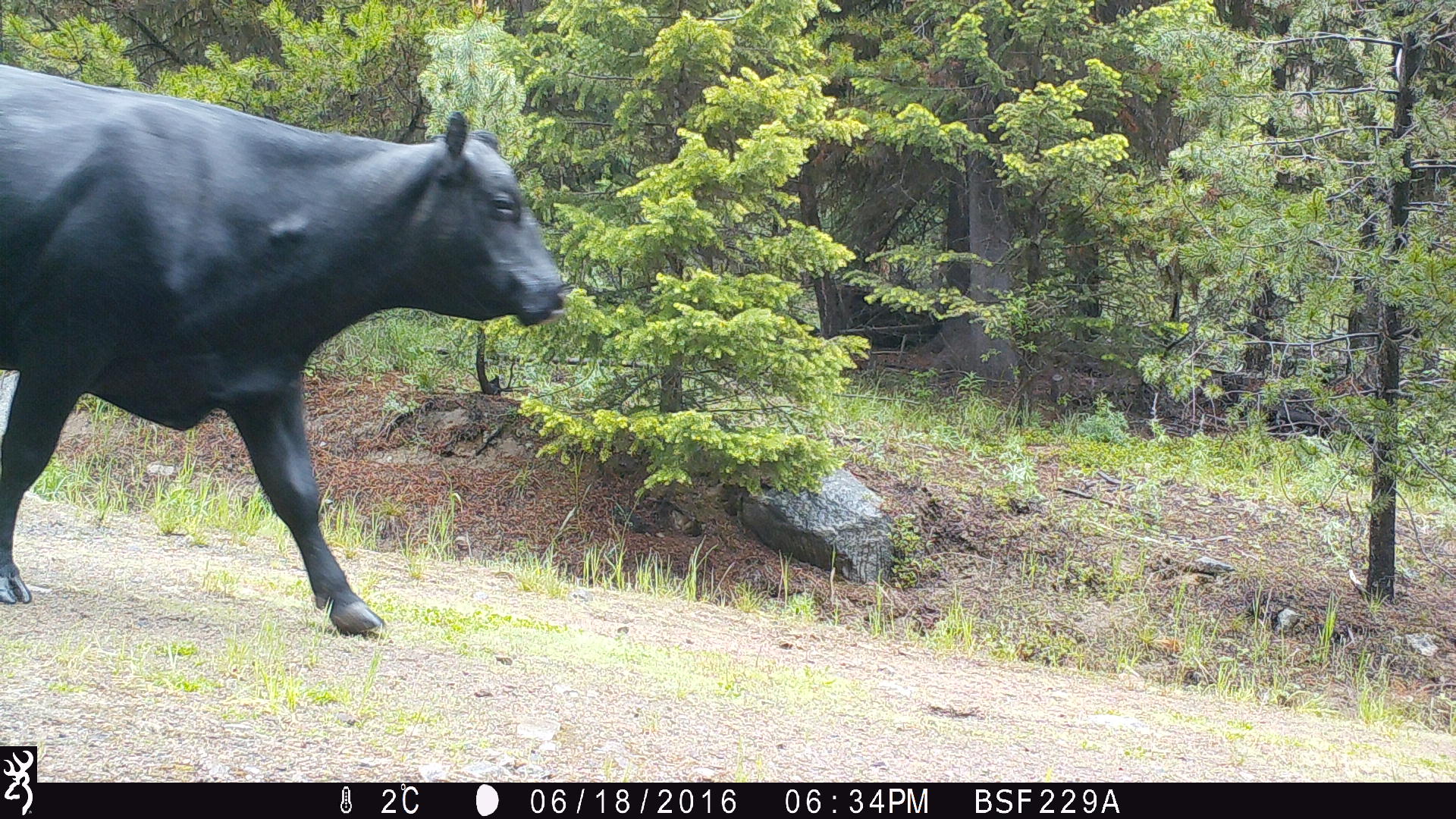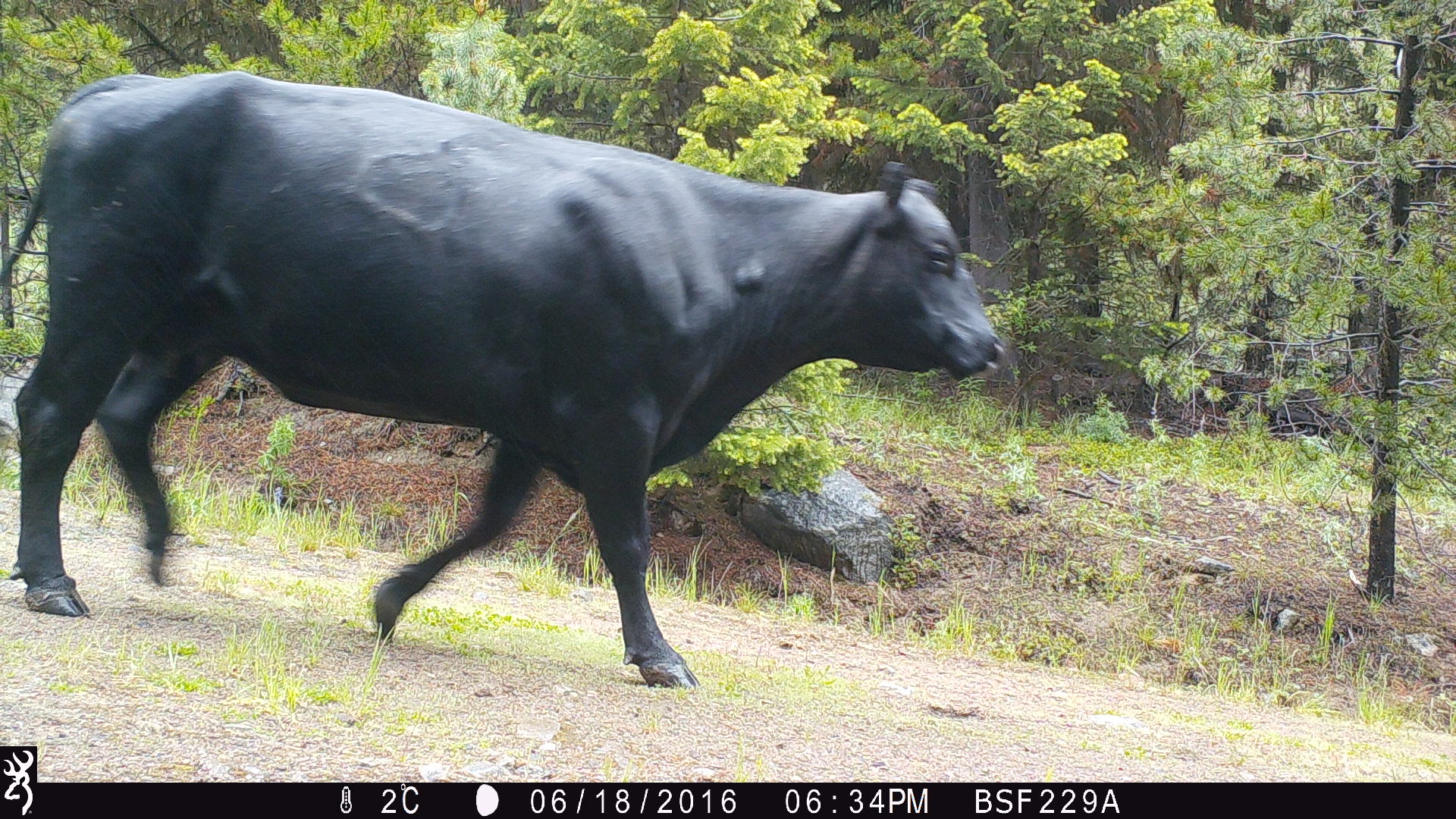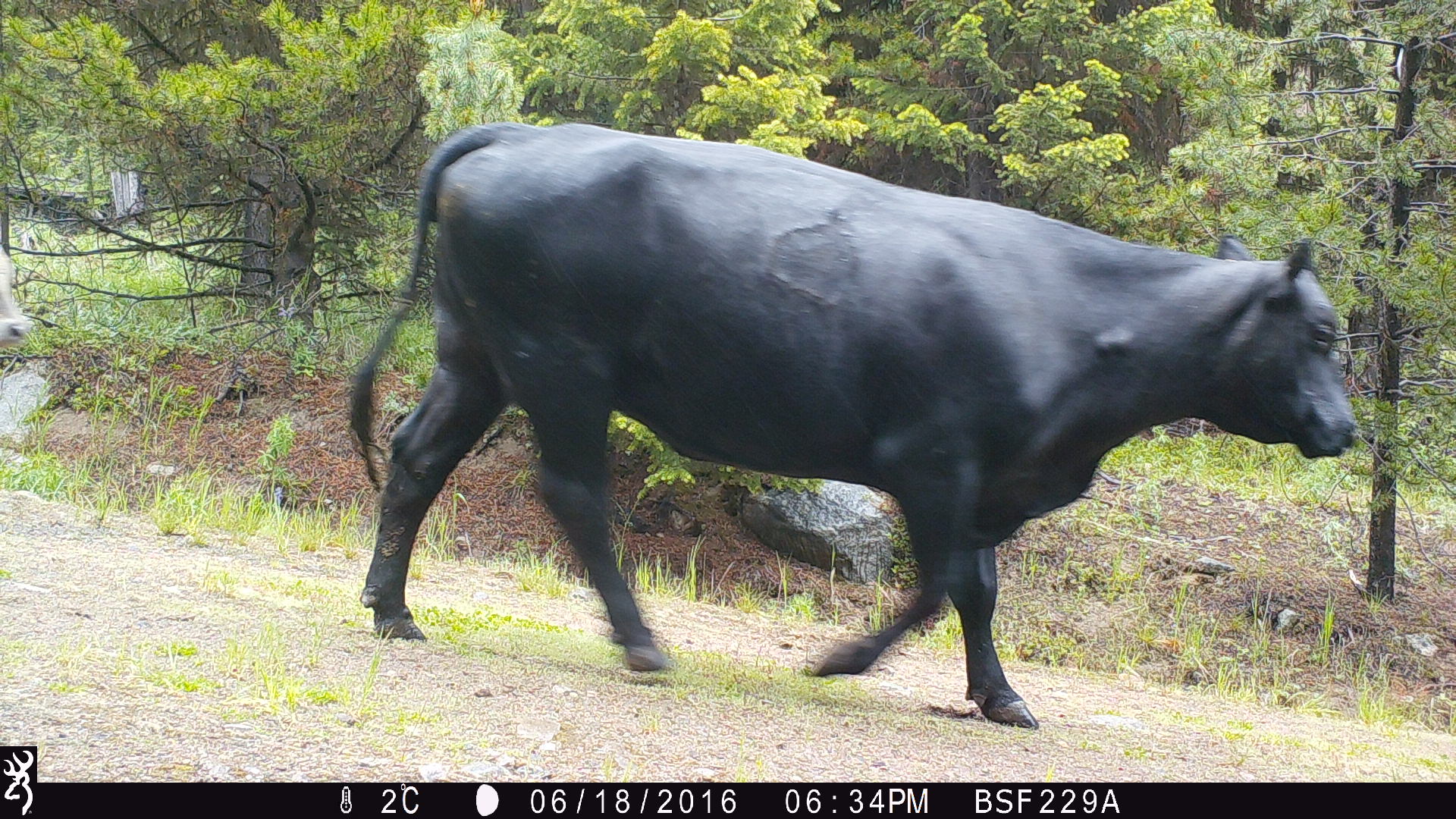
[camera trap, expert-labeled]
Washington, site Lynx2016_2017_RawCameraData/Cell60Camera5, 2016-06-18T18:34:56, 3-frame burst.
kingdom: Animalia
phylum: Chordata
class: Mammalia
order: Artiodactyla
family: Bovidae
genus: Bos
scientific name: Bos taurus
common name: domestic cattle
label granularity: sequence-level